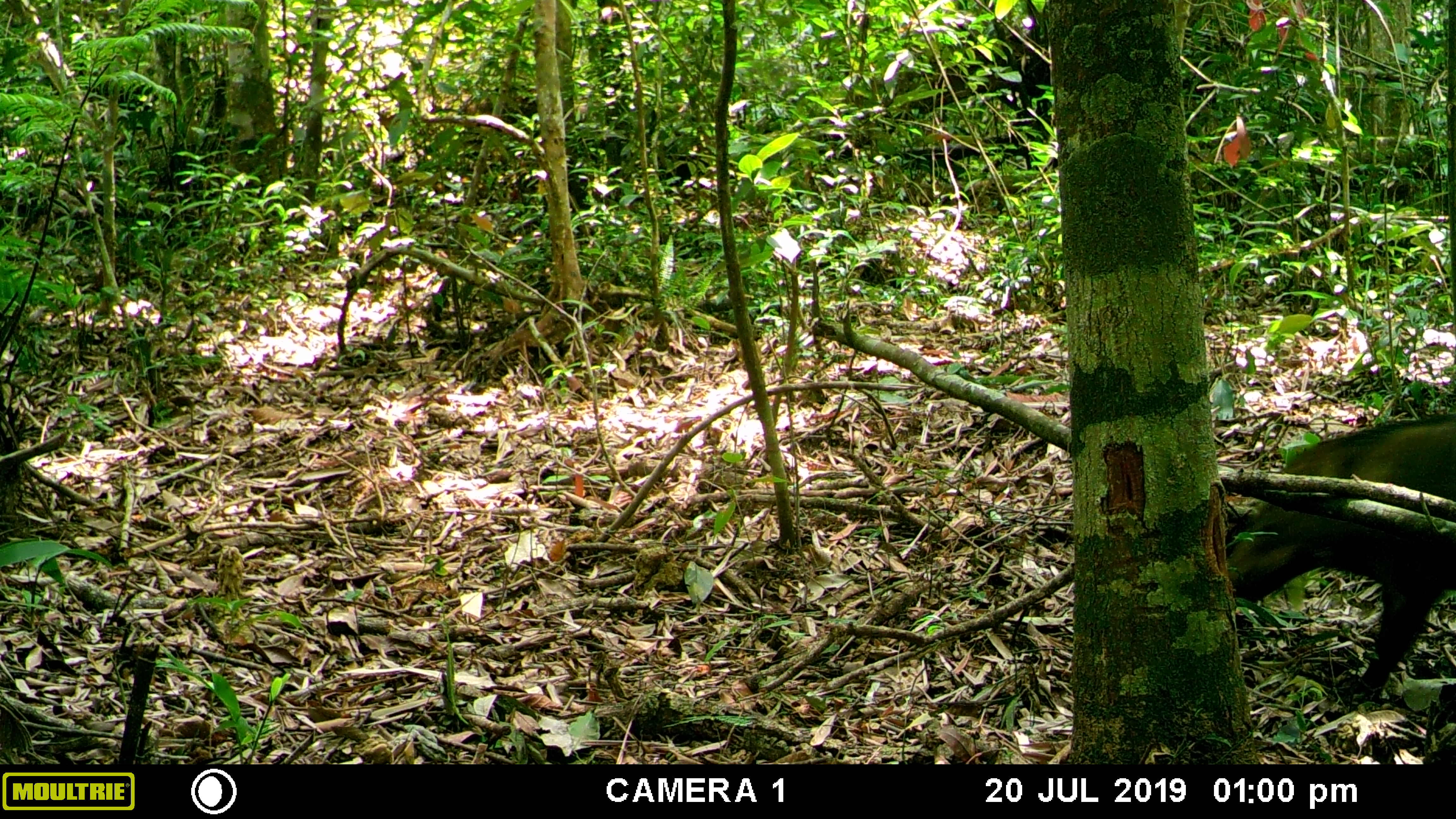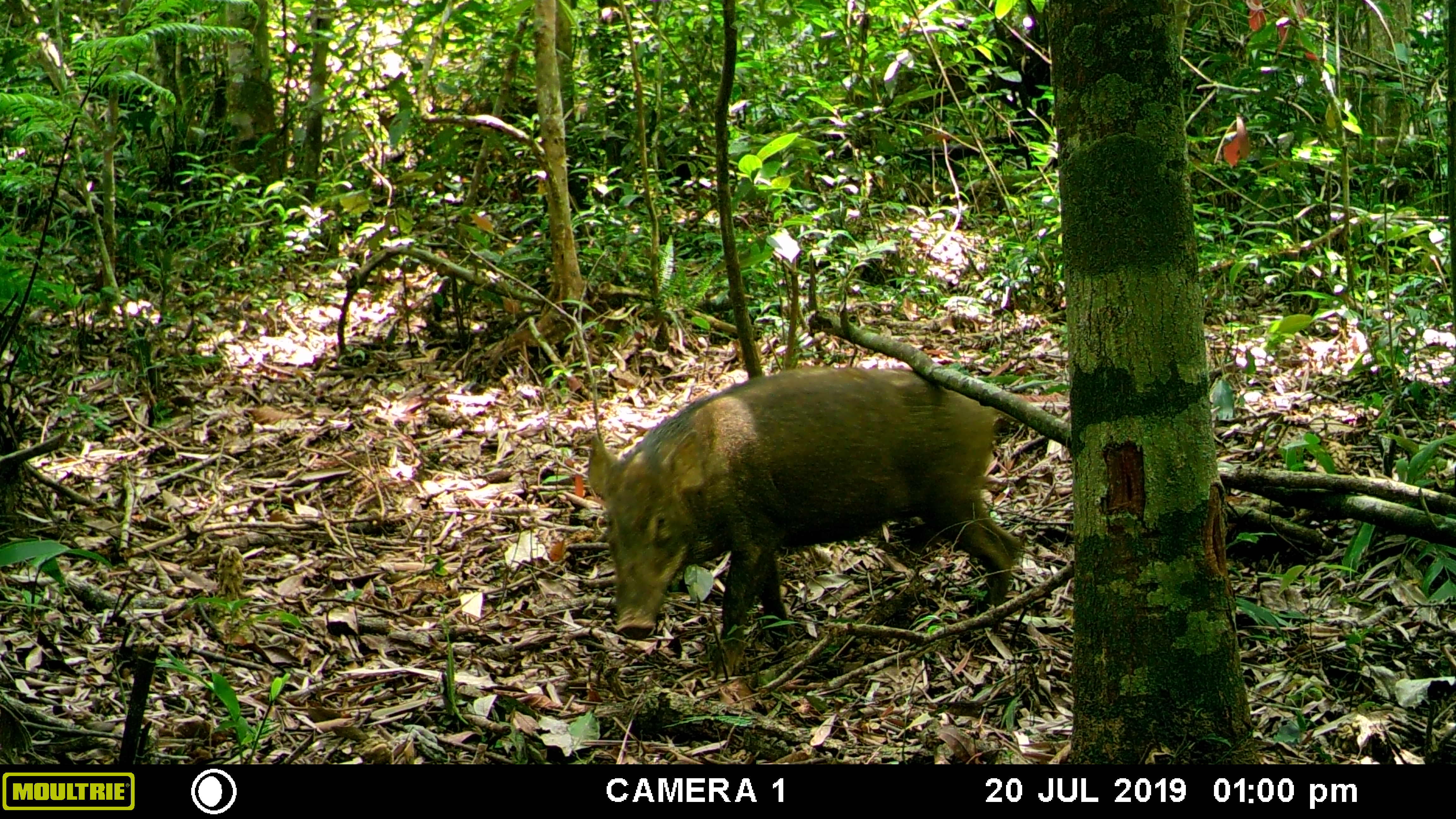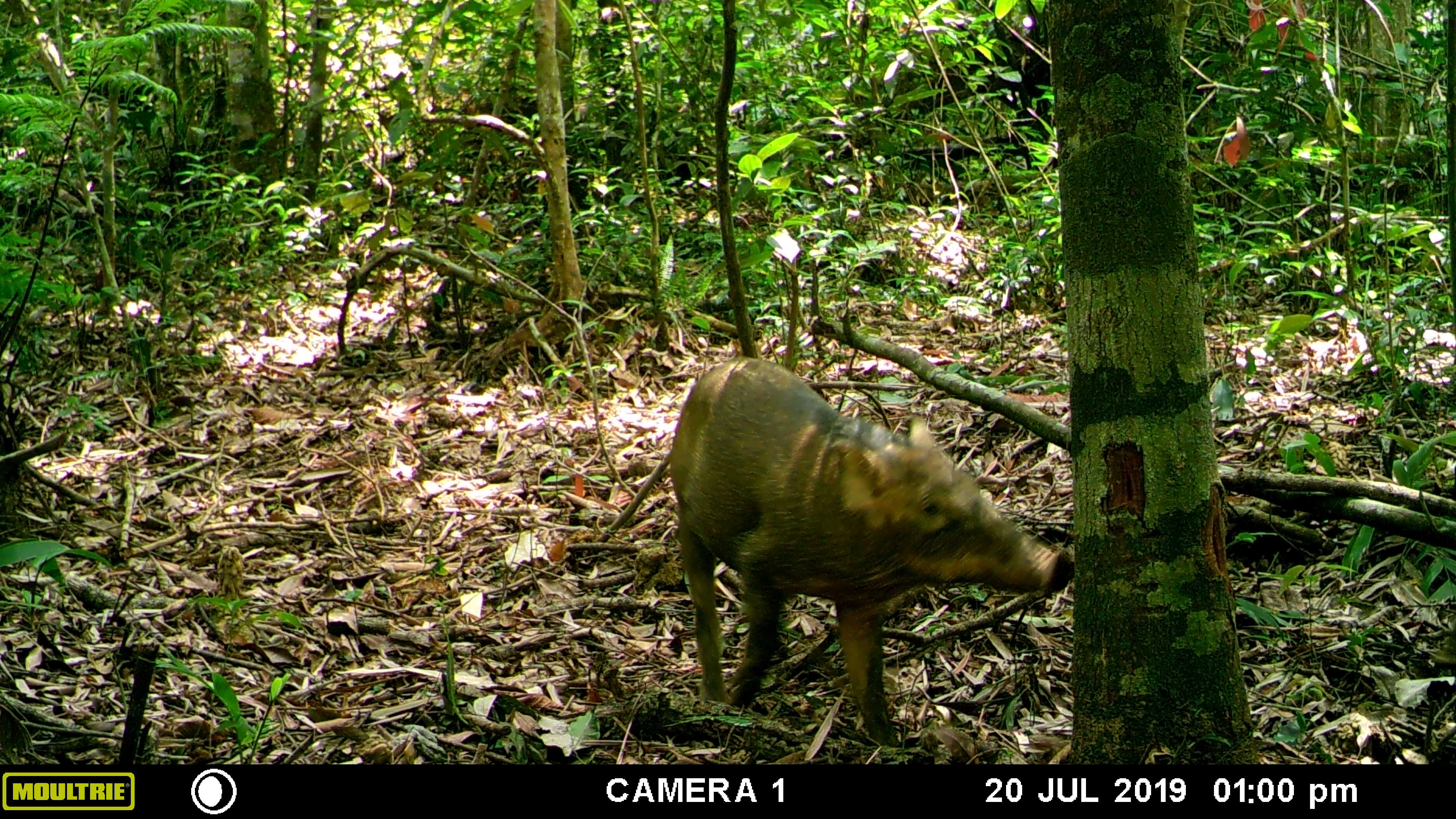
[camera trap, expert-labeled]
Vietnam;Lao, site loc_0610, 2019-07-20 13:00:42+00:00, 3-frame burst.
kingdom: Animalia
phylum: Chordata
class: Mammalia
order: Artiodactyla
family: Suidae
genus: Sus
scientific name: Sus scrofa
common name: eurasian wild pig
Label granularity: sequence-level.